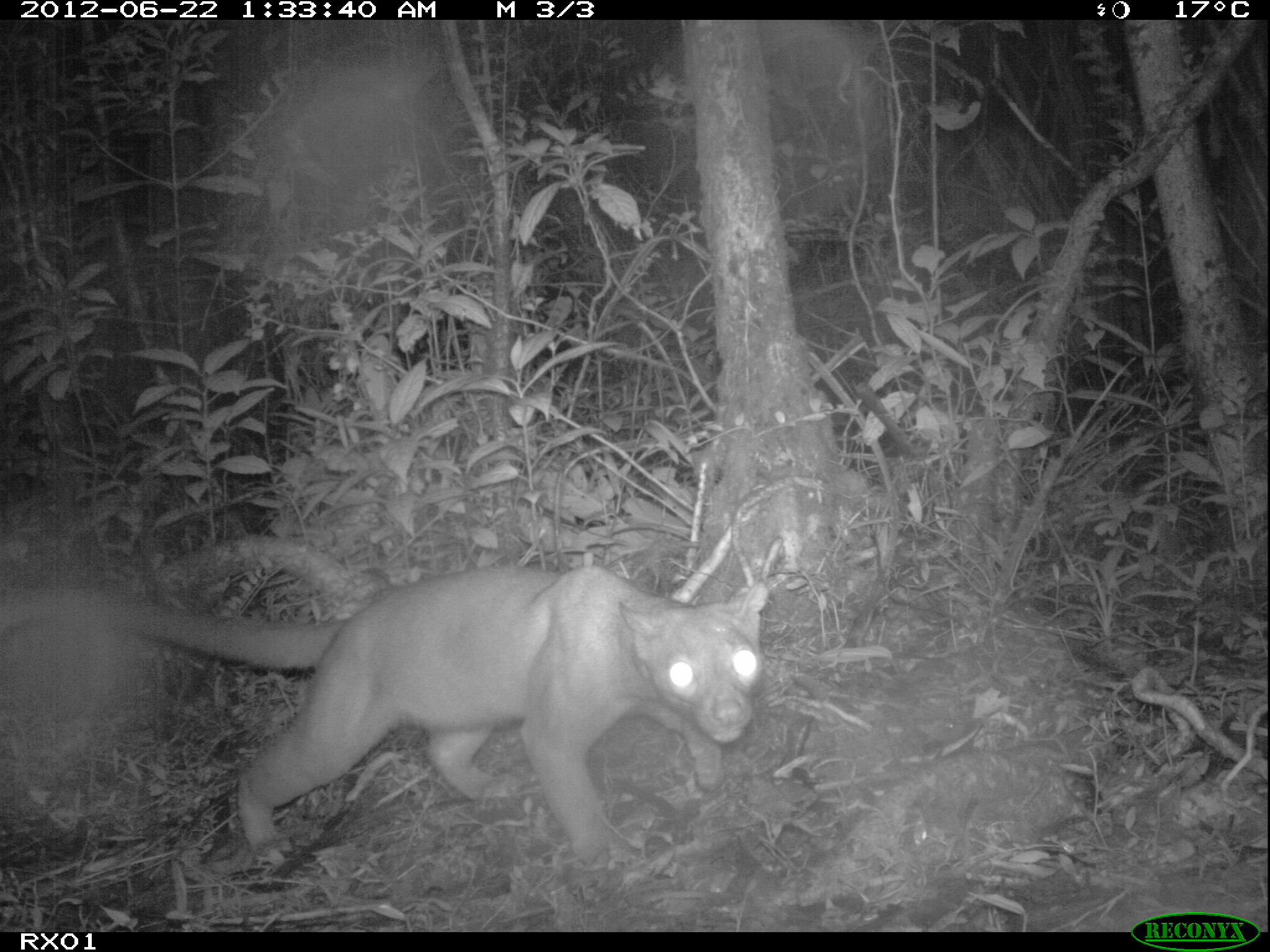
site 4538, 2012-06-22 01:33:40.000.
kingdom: Animalia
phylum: Chordata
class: Mammalia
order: Carnivora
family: Eupleridae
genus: Cryptoprocta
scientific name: Cryptoprocta ferox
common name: fossa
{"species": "Cryptoprocta ferox (fossa)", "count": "1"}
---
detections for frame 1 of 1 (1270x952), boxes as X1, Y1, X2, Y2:
cryptoprocta ferox: 1, 567, 769, 864